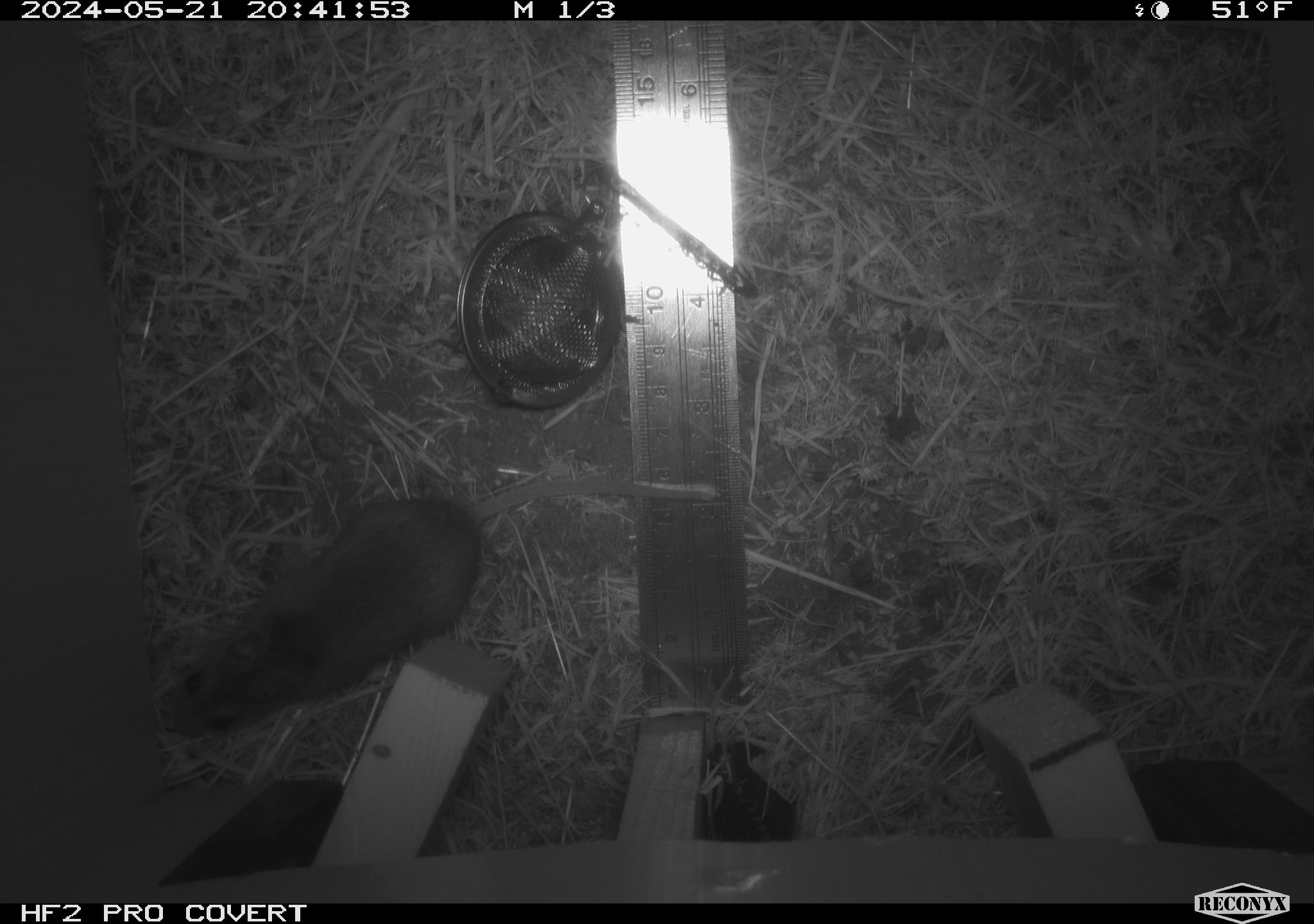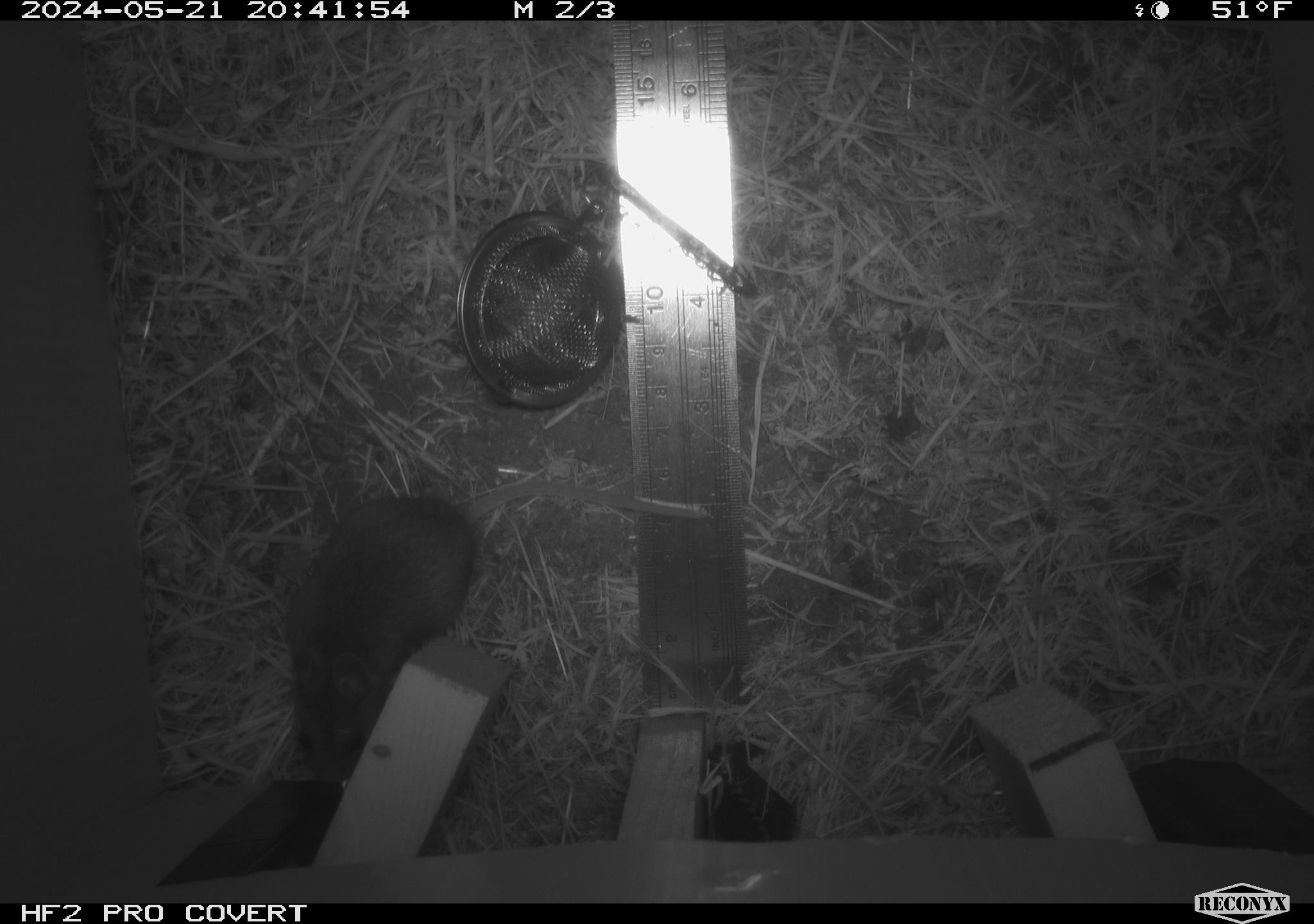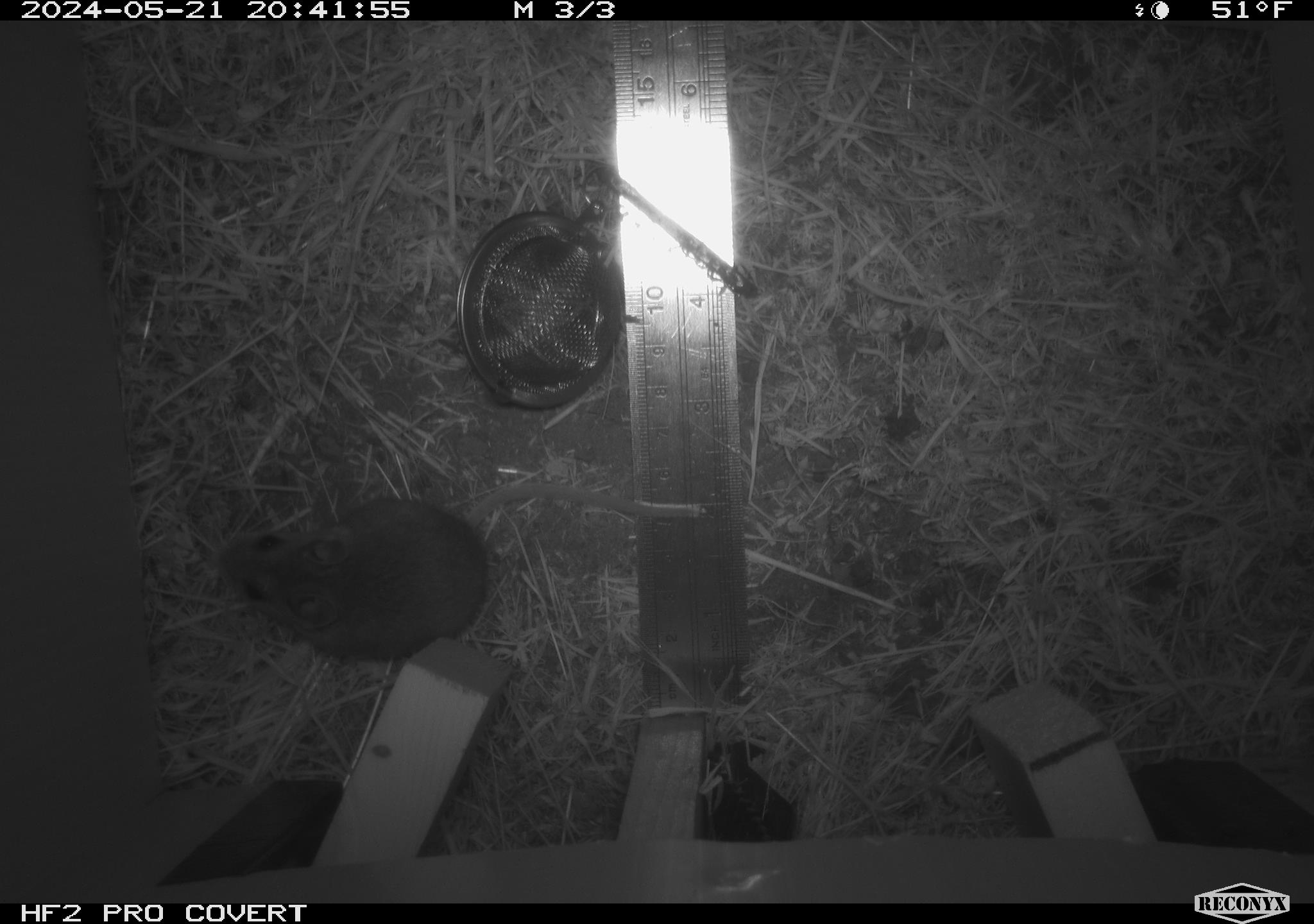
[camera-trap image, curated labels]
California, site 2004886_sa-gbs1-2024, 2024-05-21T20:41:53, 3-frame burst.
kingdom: Animalia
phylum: Chordata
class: Mammalia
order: Rodentia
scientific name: Rodentia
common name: mouse species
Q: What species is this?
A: Mouse species (Rodentia).